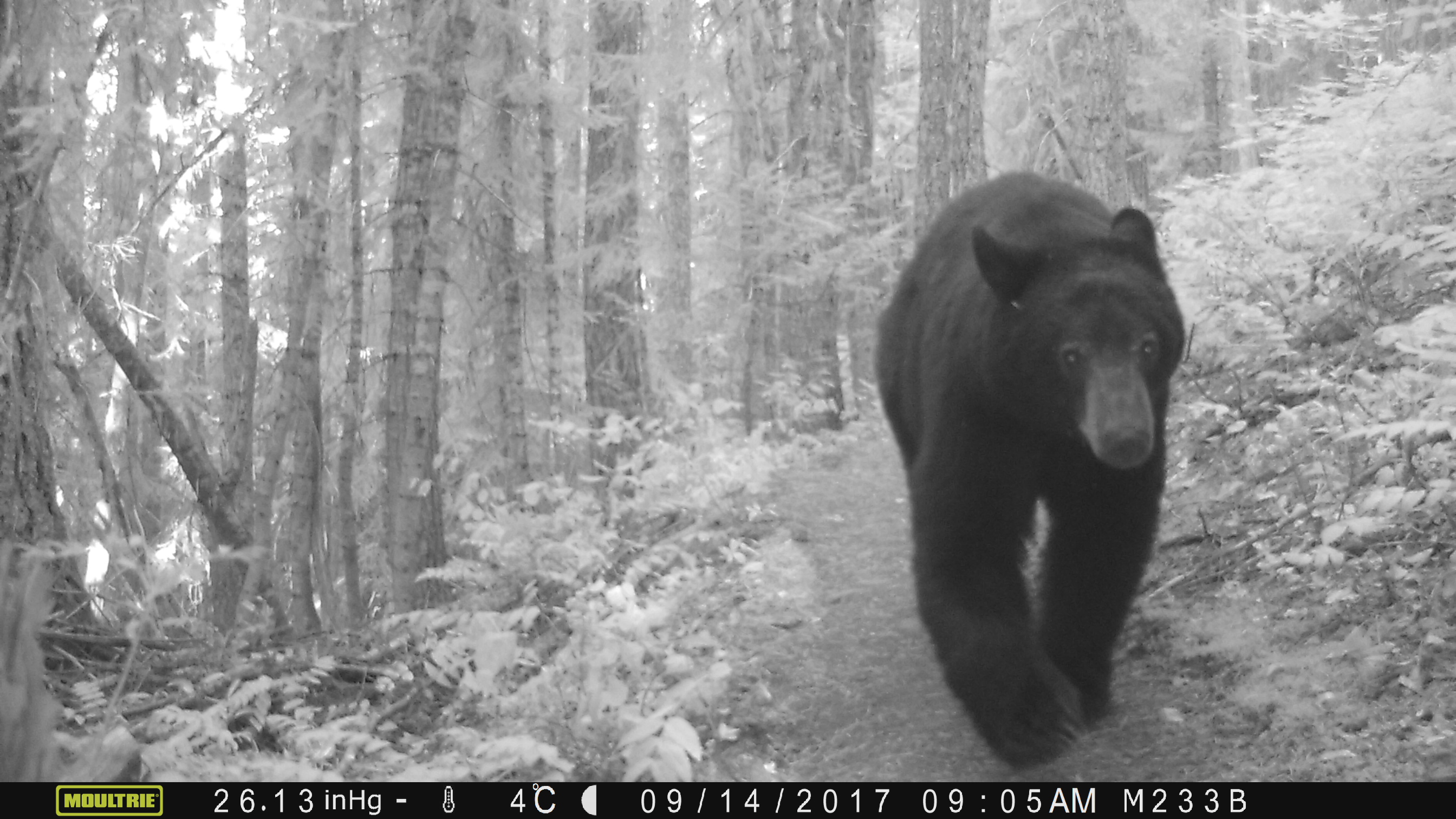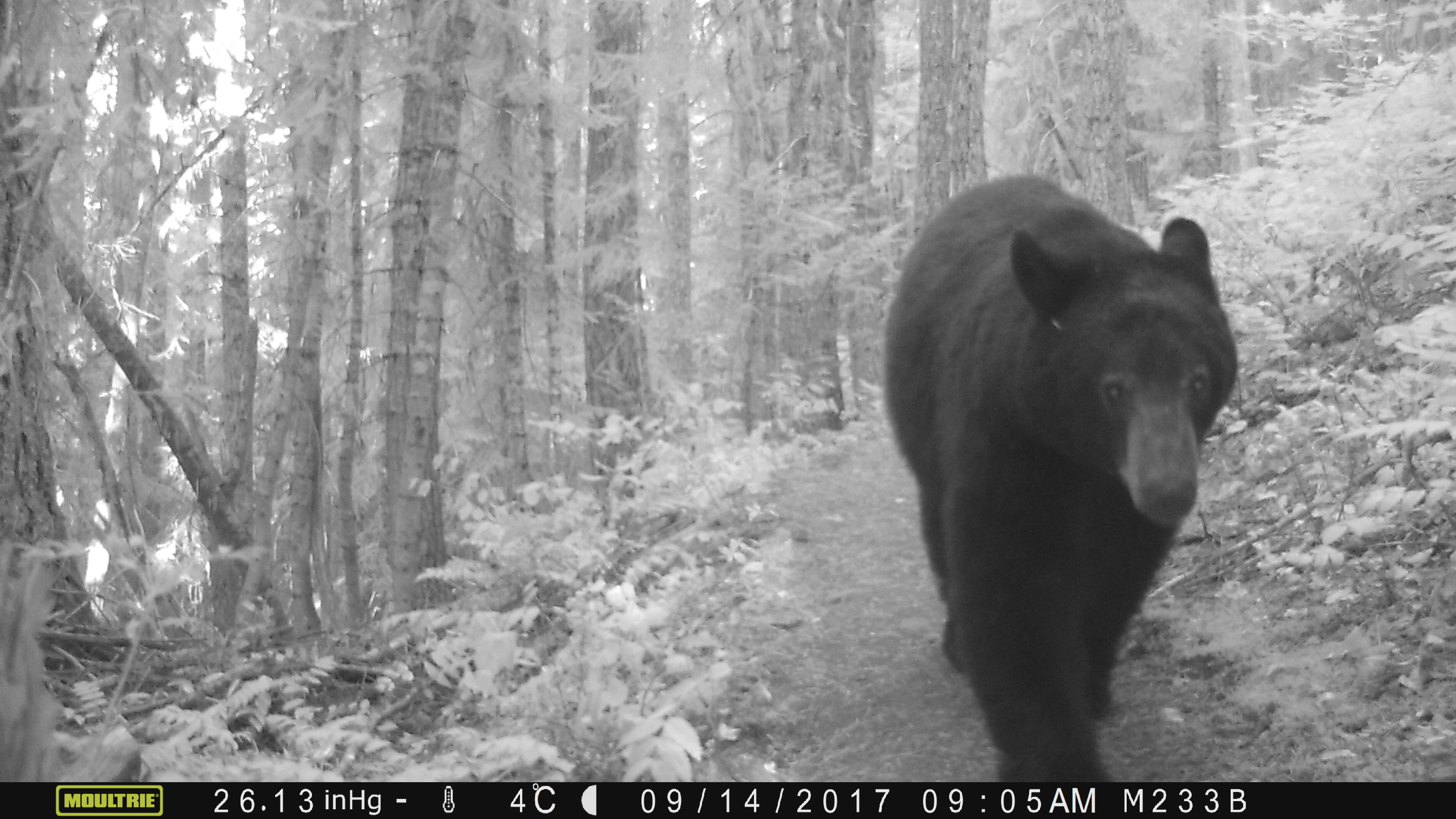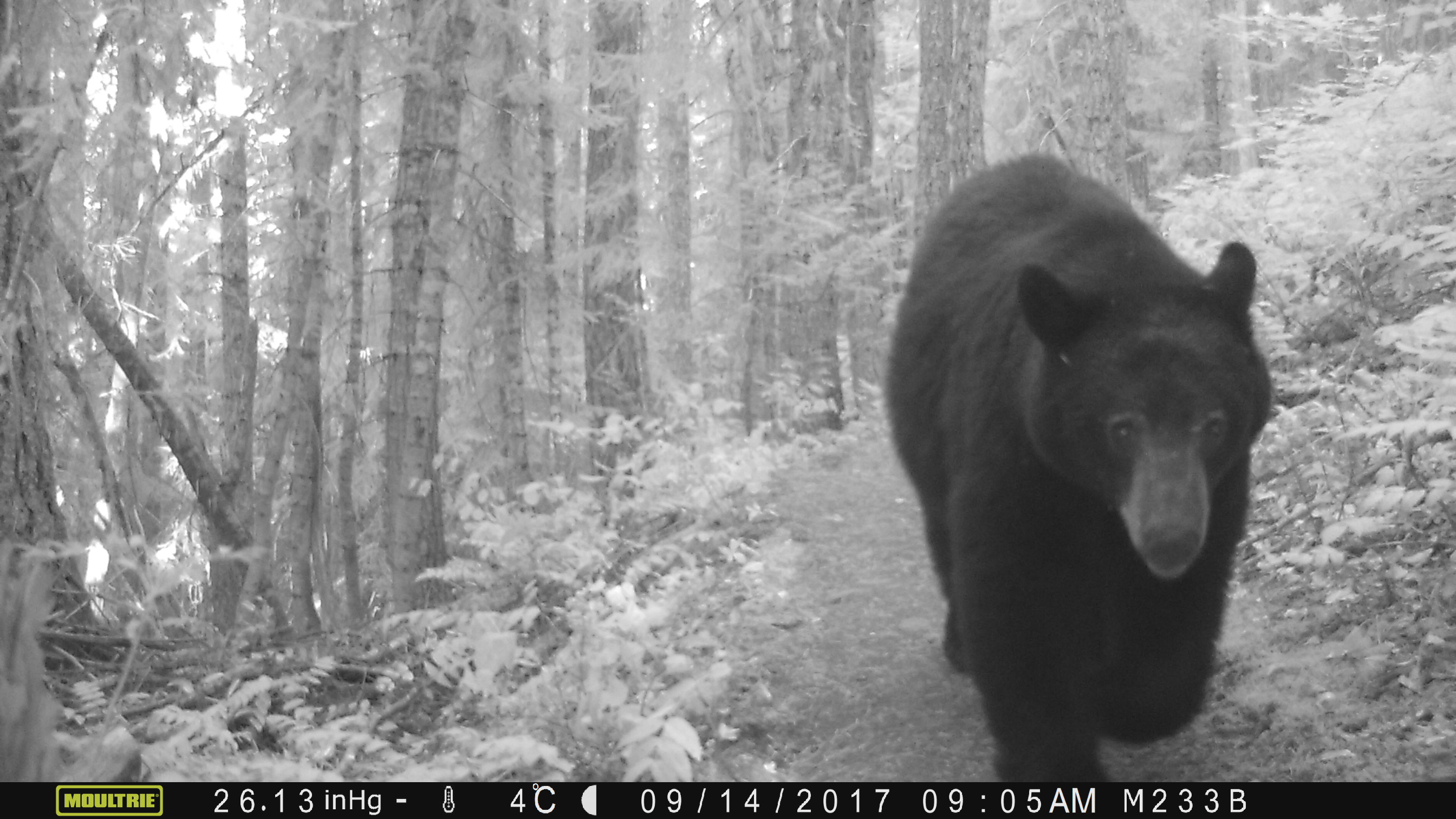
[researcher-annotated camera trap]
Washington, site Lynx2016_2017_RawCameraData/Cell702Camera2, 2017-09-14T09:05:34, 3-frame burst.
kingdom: Animalia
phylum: Chordata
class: Mammalia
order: Carnivora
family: Ursidae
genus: Ursus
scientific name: Ursus americanus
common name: american black bear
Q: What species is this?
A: Ursus americanus (american black bear).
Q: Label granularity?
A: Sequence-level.